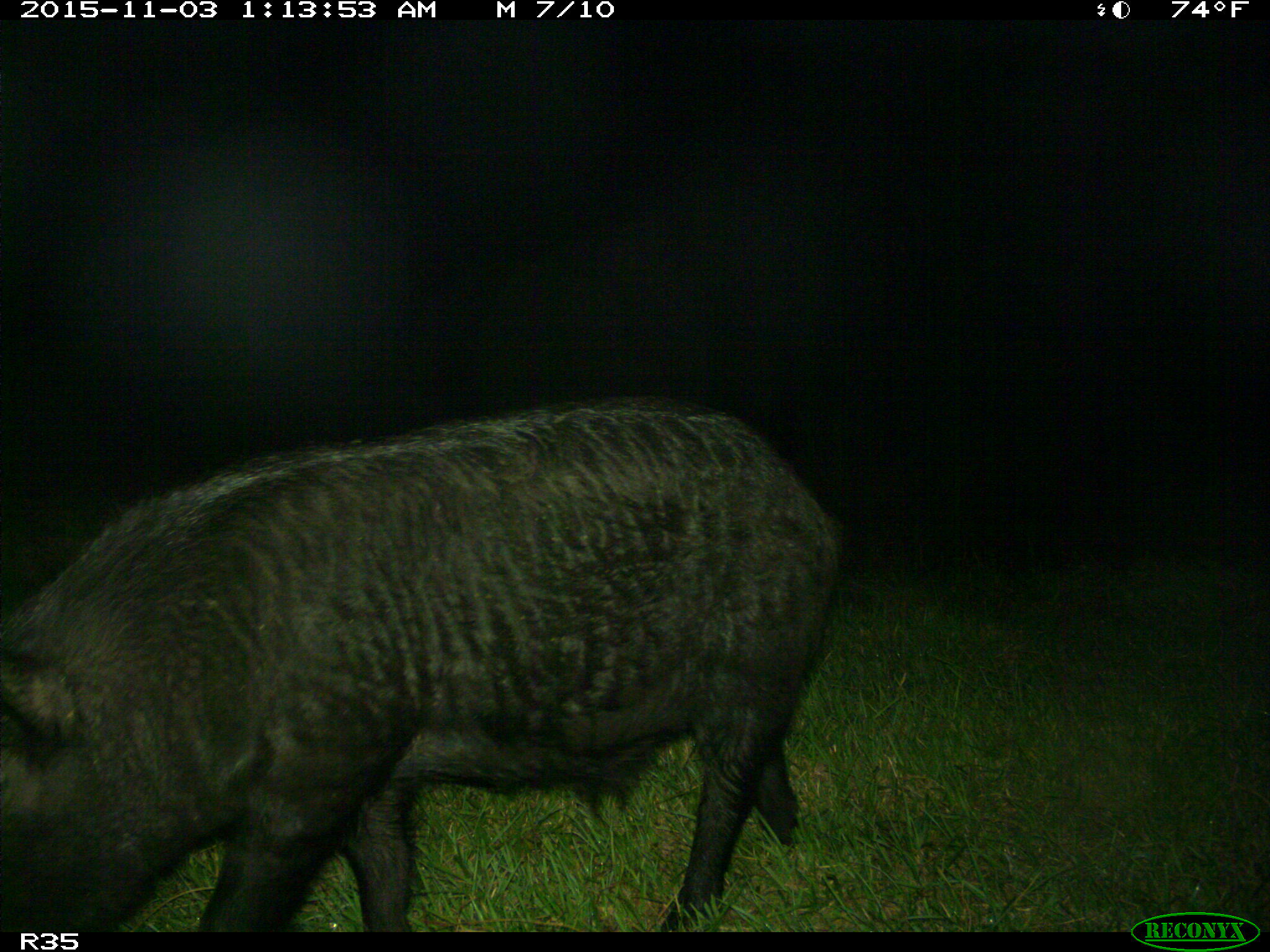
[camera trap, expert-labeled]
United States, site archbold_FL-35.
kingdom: Animalia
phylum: Chordata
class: Mammalia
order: Artiodactyla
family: Suidae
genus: Sus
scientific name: Sus scrofa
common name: wild boar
Sus scrofa (wild boar).